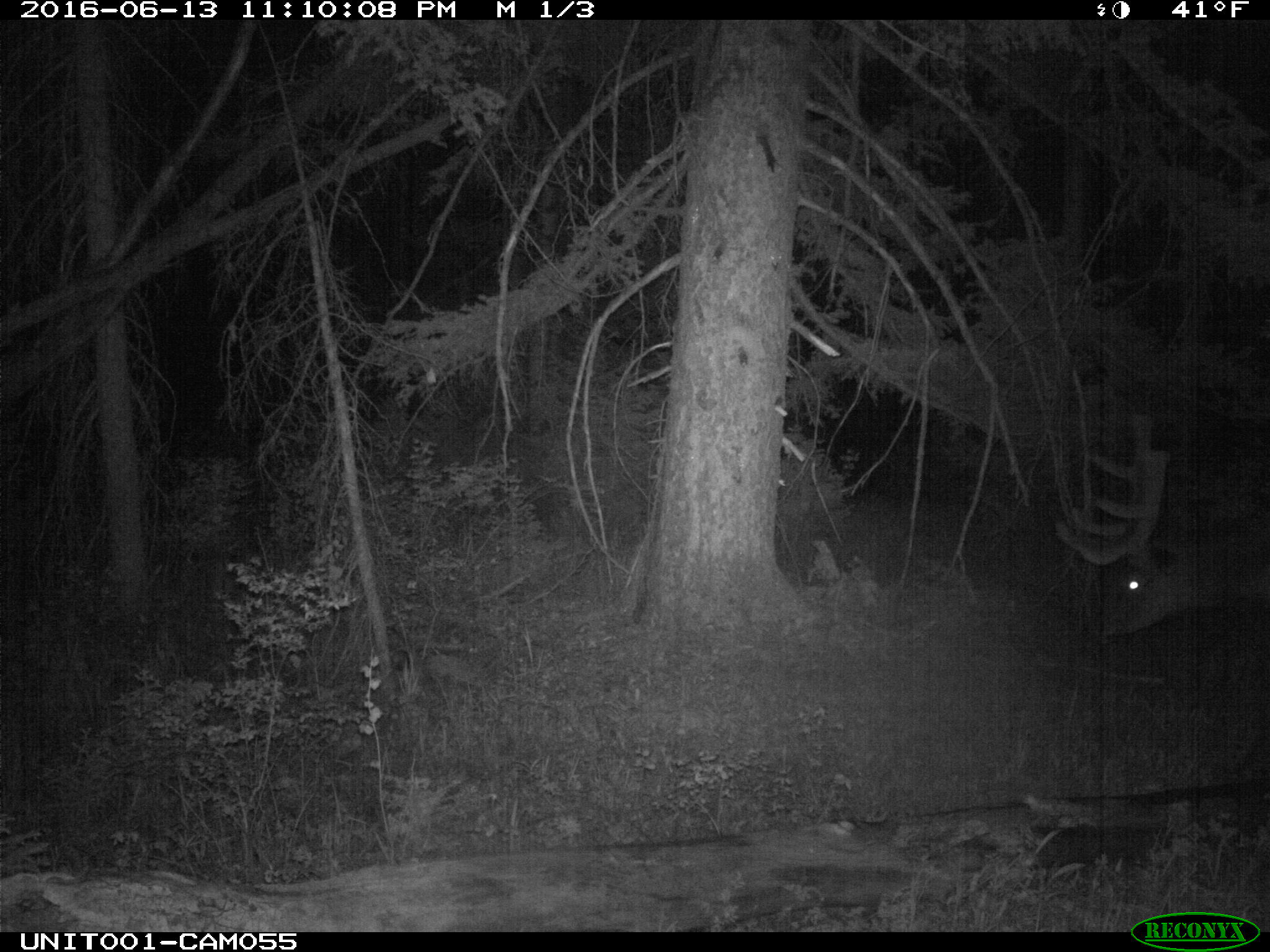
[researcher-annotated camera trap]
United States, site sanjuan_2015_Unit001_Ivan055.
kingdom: Animalia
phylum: Chordata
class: Mammalia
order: Artiodactyla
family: Cervidae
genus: Cervus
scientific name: Cervus elaphus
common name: red deer